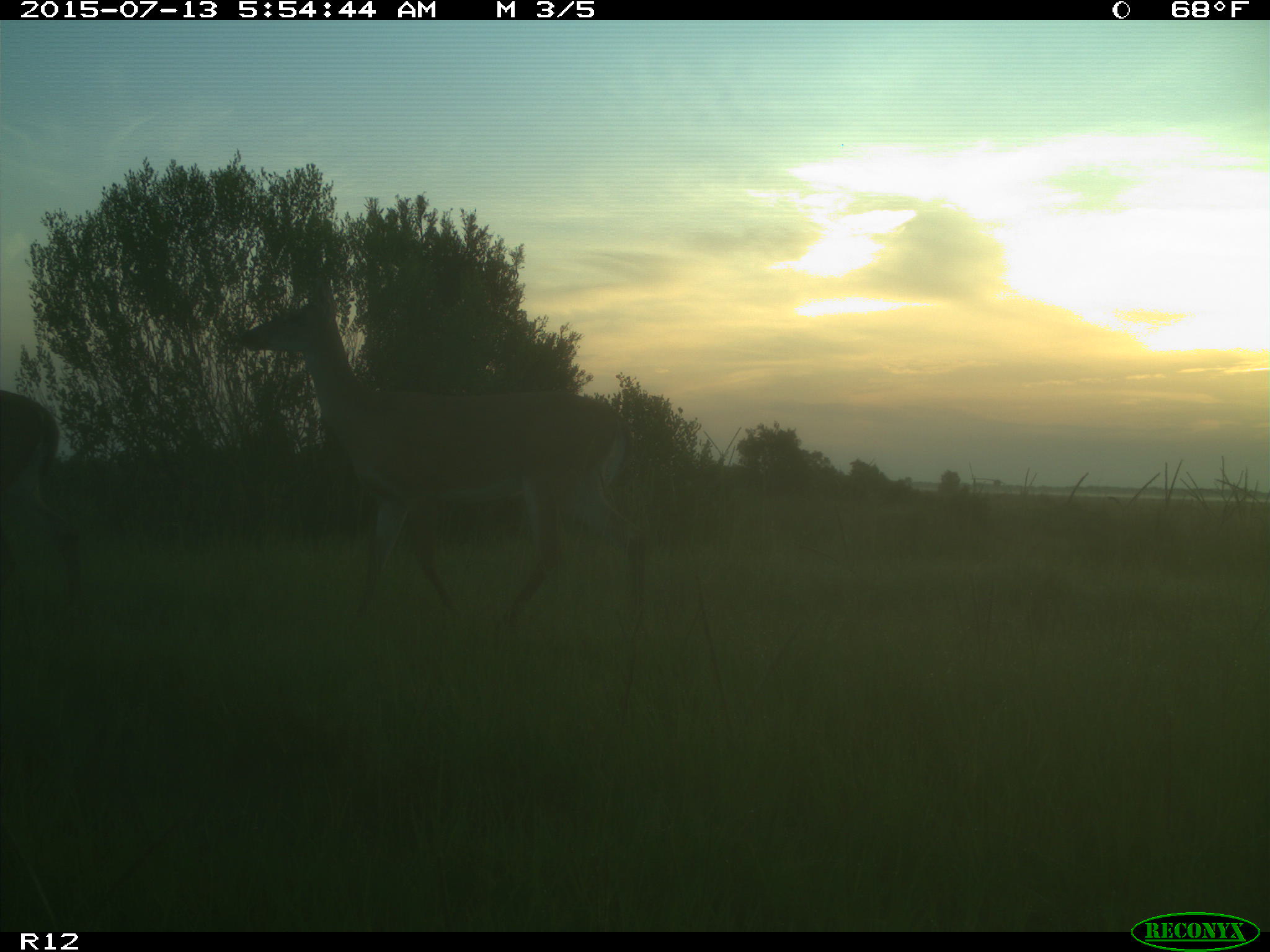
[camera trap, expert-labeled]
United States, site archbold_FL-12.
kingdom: Animalia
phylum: Chordata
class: Mammalia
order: Artiodactyla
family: Cervidae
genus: Odocoileus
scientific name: Odocoileus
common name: deer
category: unidentified deer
Unidentified deer (deer) (Odocoileus).